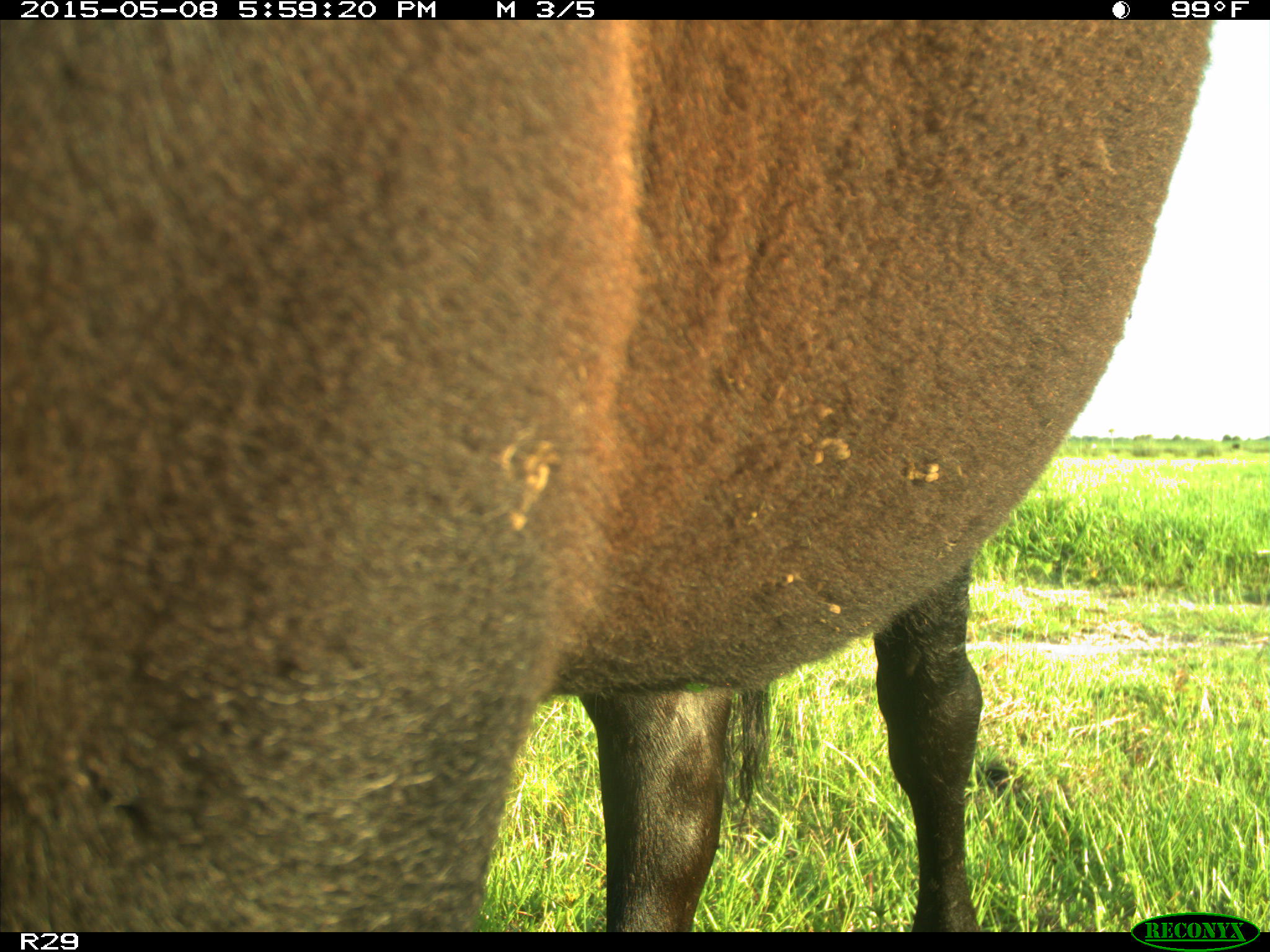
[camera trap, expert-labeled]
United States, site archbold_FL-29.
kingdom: Animalia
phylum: Chordata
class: Mammalia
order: Artiodactyla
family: Bovidae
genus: Bos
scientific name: Bos taurus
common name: domestic cow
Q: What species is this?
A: Bos taurus (domestic cow).